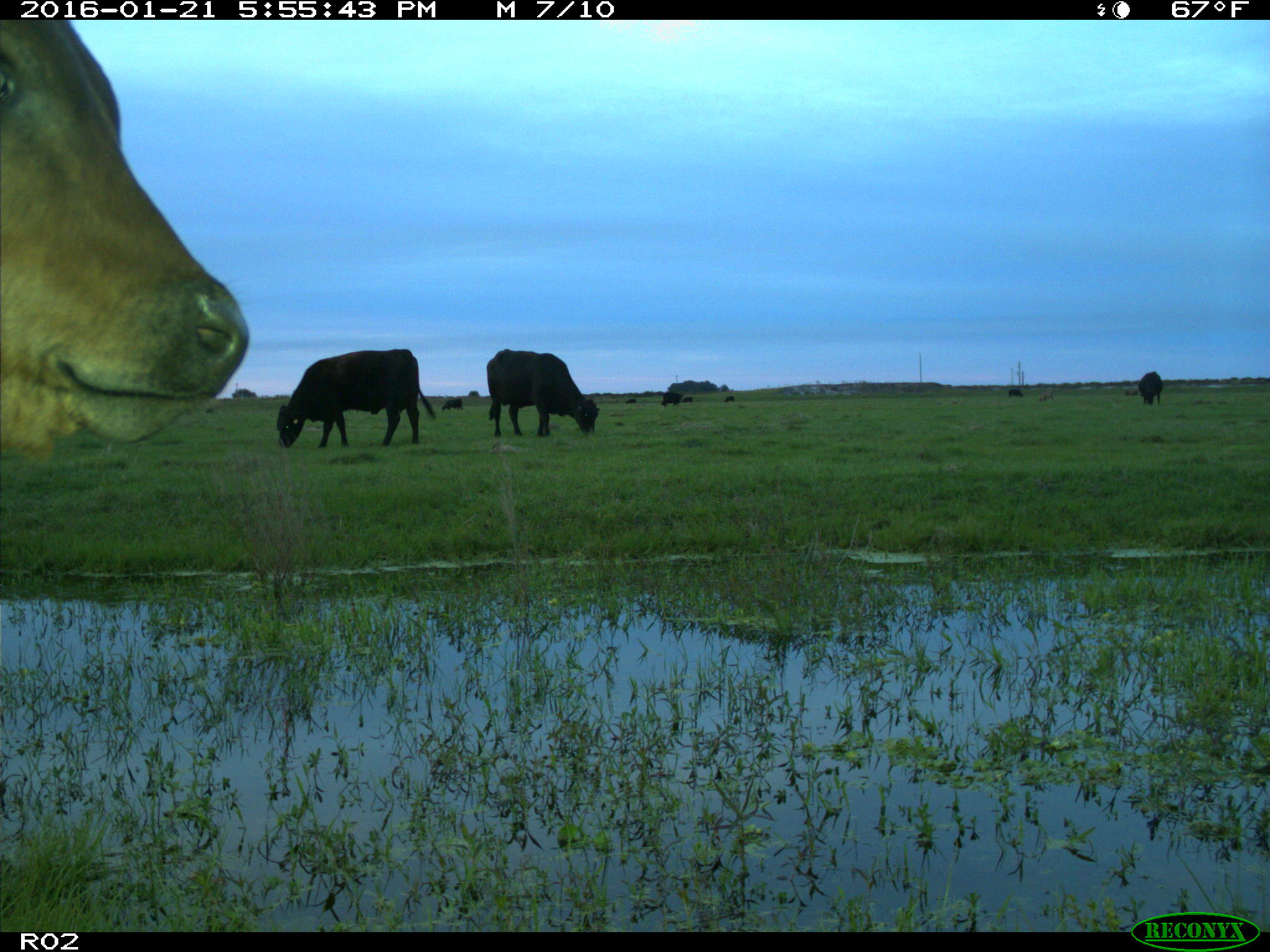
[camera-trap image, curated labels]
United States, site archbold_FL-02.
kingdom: Animalia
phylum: Chordata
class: Mammalia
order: Artiodactyla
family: Bovidae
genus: Bos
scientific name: Bos taurus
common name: domestic cow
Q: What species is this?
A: Bos taurus (domestic cow).